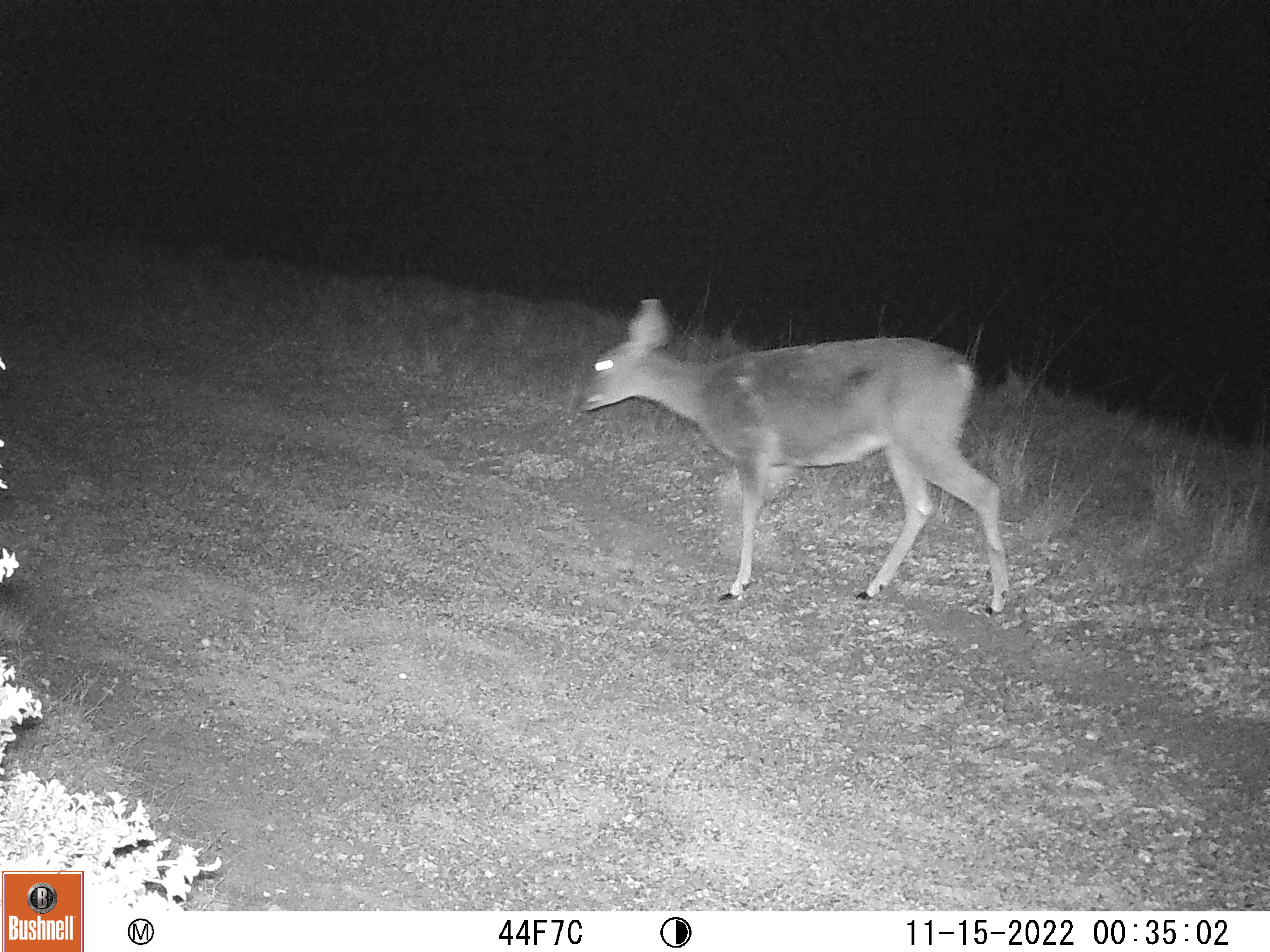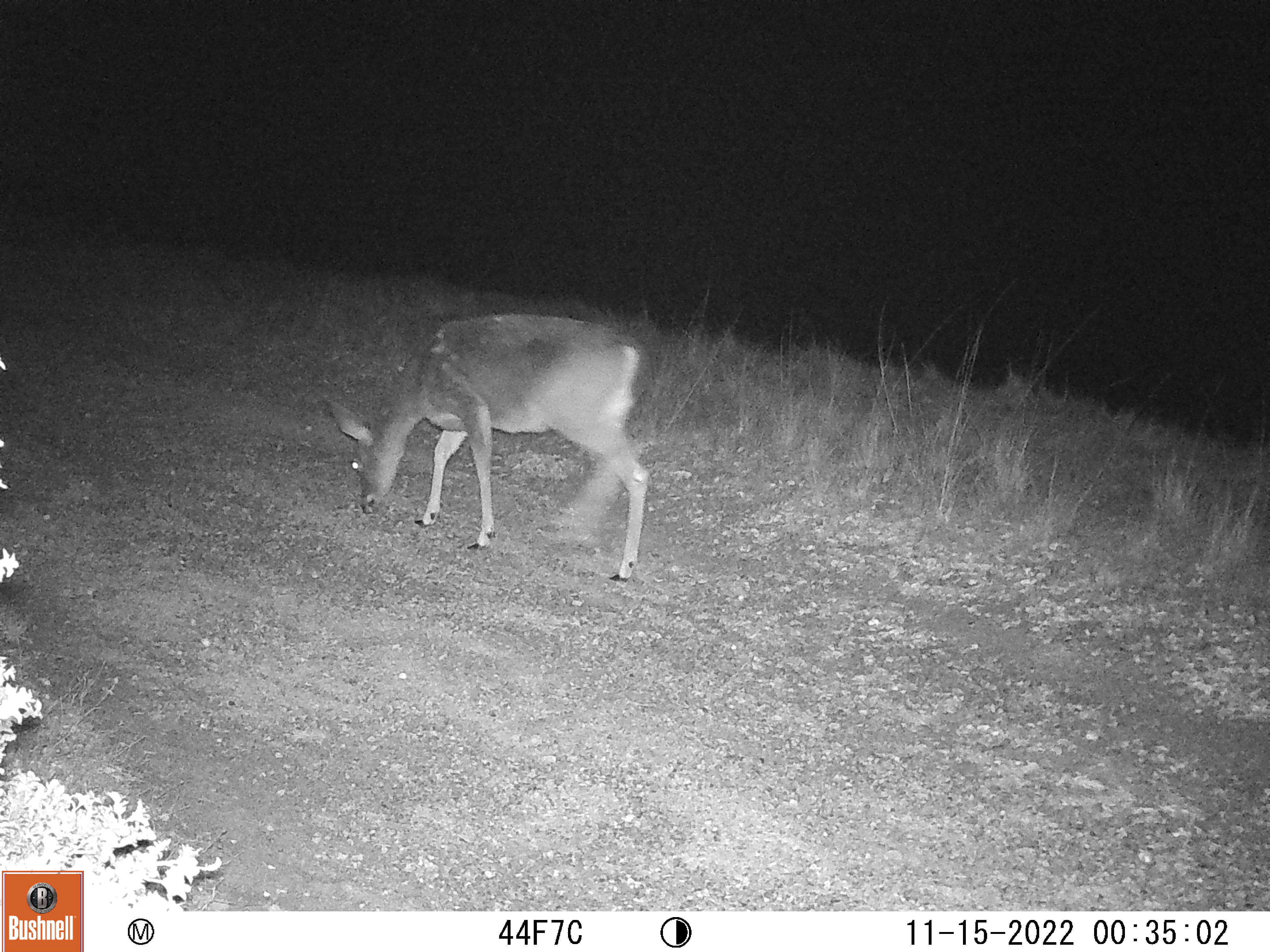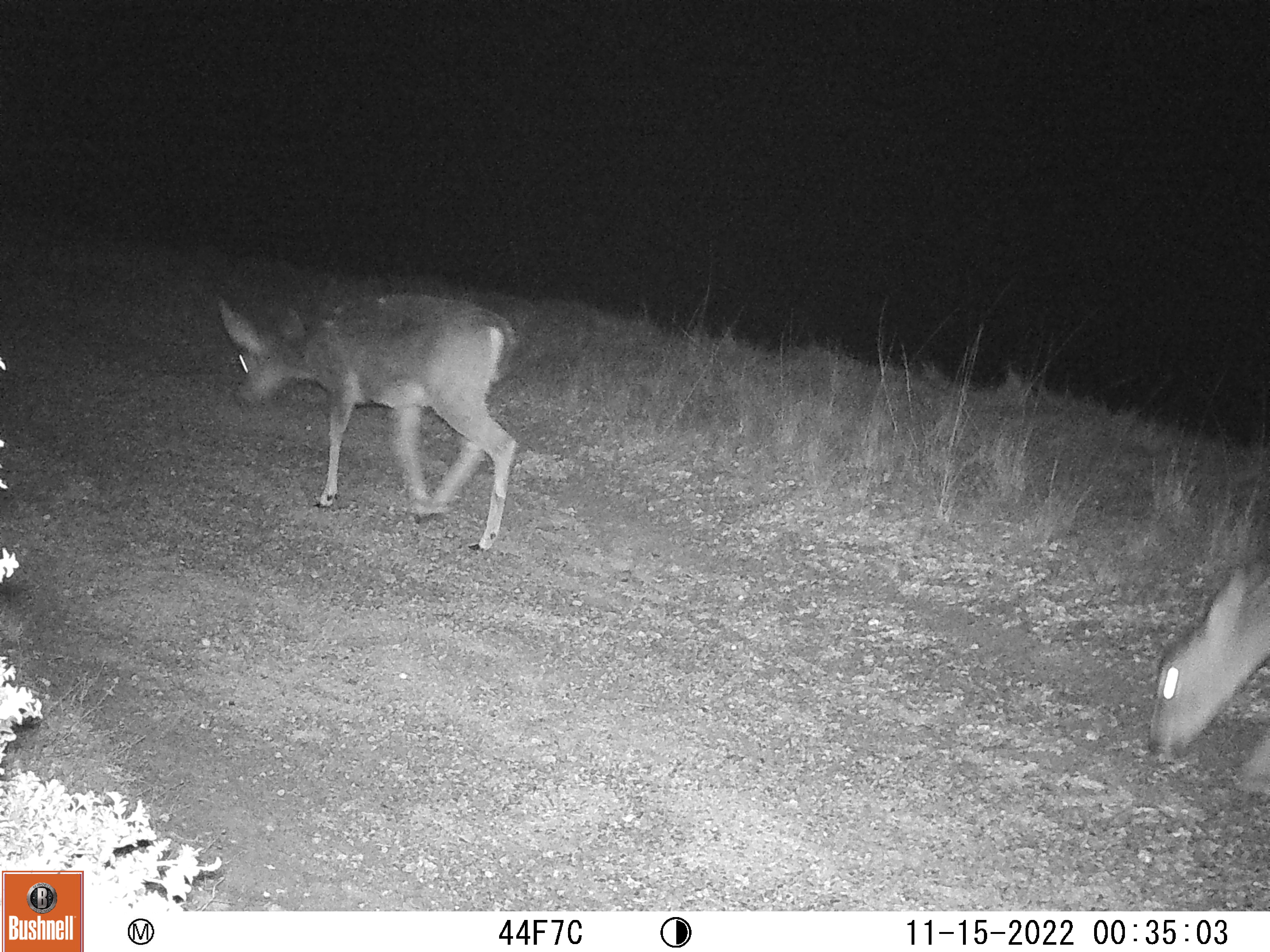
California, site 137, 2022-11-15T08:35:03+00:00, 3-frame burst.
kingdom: Animalia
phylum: Chordata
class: Mammalia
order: Artiodactyla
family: Cervidae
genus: Odocoileus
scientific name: Odocoileus hemionus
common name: mule deer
Mule deer (Odocoileus hemionus).